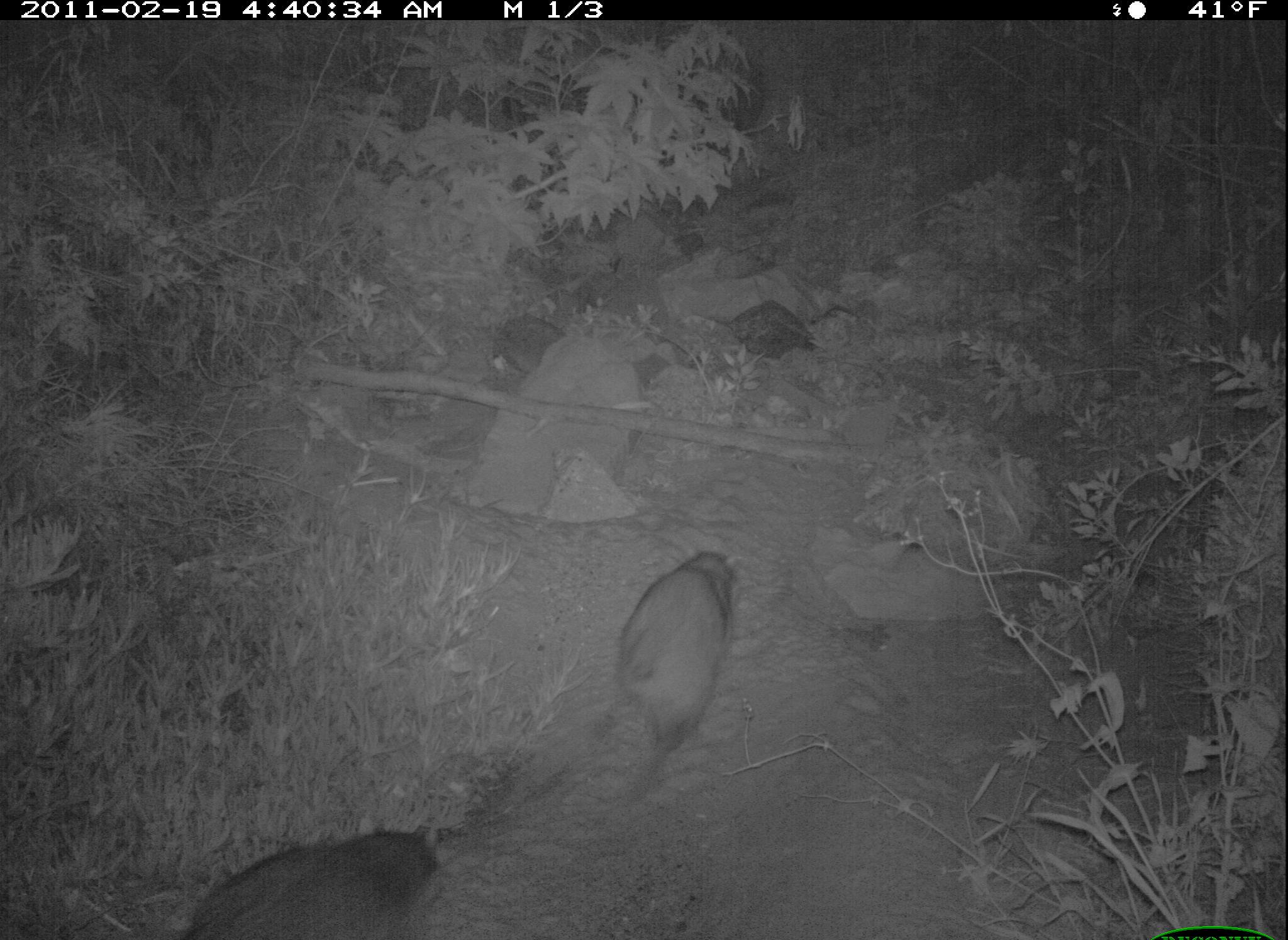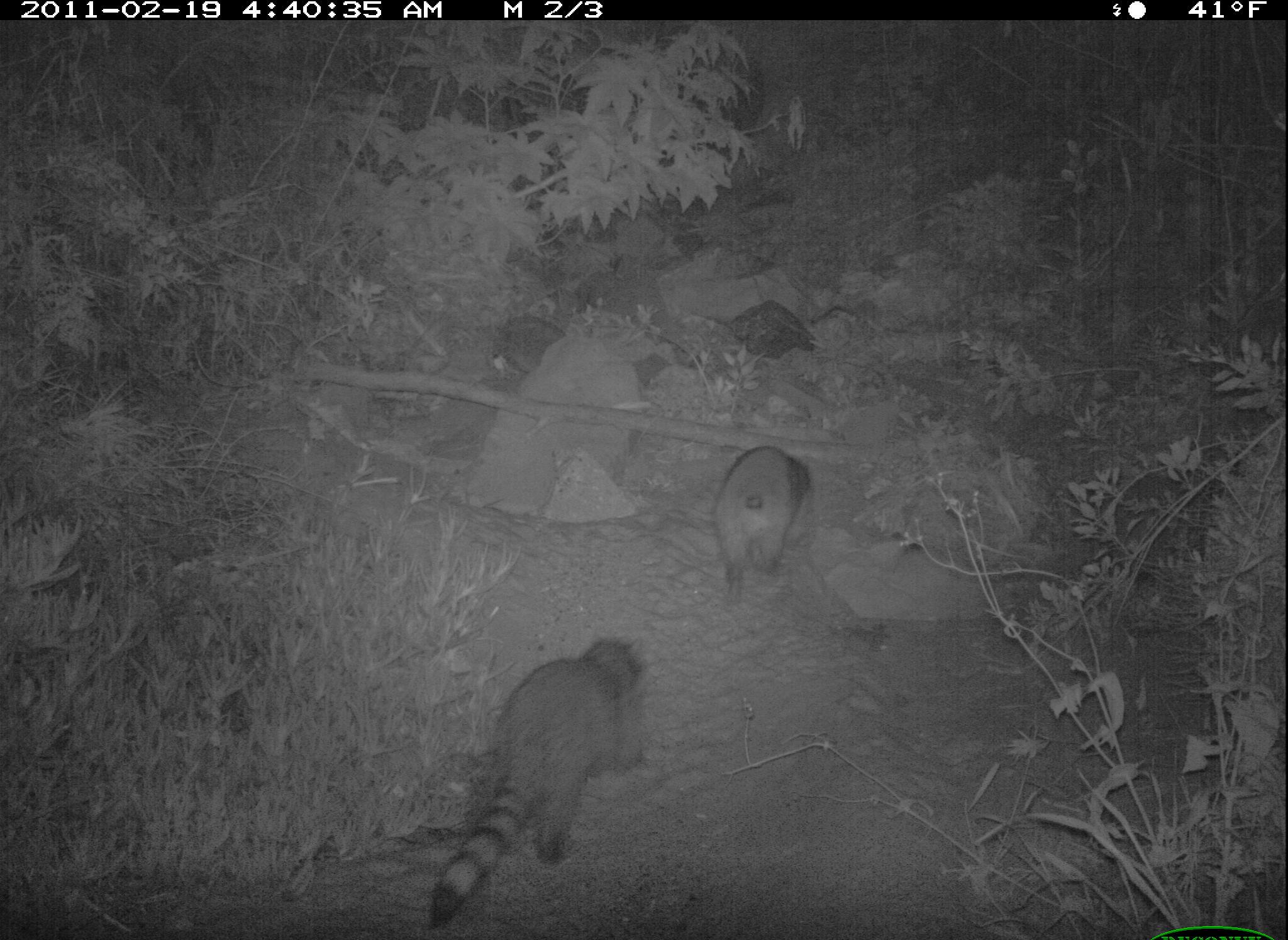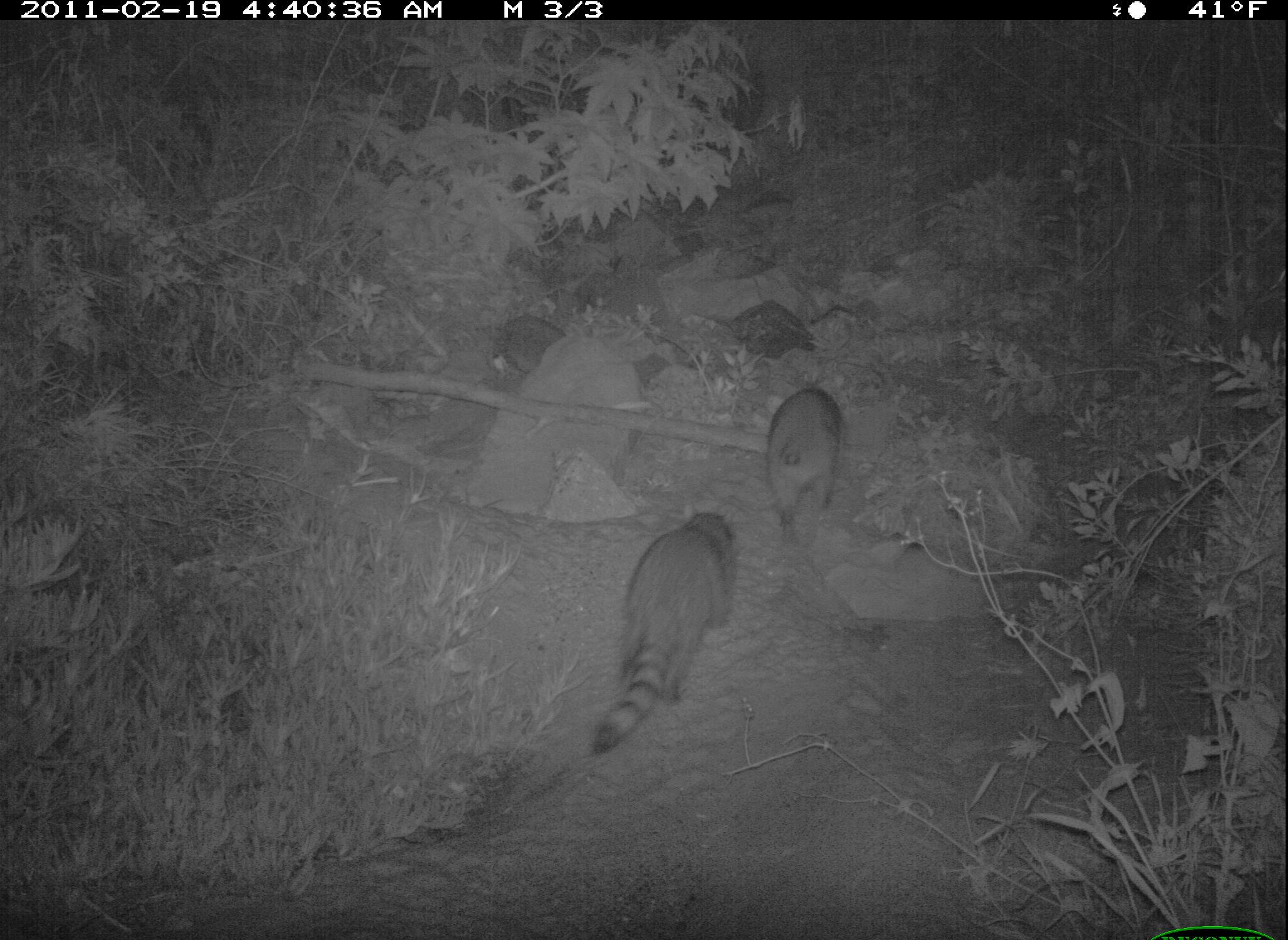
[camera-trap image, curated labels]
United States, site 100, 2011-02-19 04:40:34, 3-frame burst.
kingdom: Animalia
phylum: Chordata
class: Mammalia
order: Carnivora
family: Procyonidae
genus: Procyon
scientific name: Procyon lotor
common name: raccoon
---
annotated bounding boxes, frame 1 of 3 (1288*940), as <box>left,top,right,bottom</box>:
raccoon: <box>584,537,751,810</box>; <box>176,808,462,940</box>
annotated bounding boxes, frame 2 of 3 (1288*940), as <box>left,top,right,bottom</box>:
raccoon: <box>407,623,661,936</box>; <box>704,430,829,622</box>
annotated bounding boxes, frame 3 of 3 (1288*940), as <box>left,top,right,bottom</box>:
raccoon: <box>589,506,749,760</box>; <box>745,375,871,538</box>